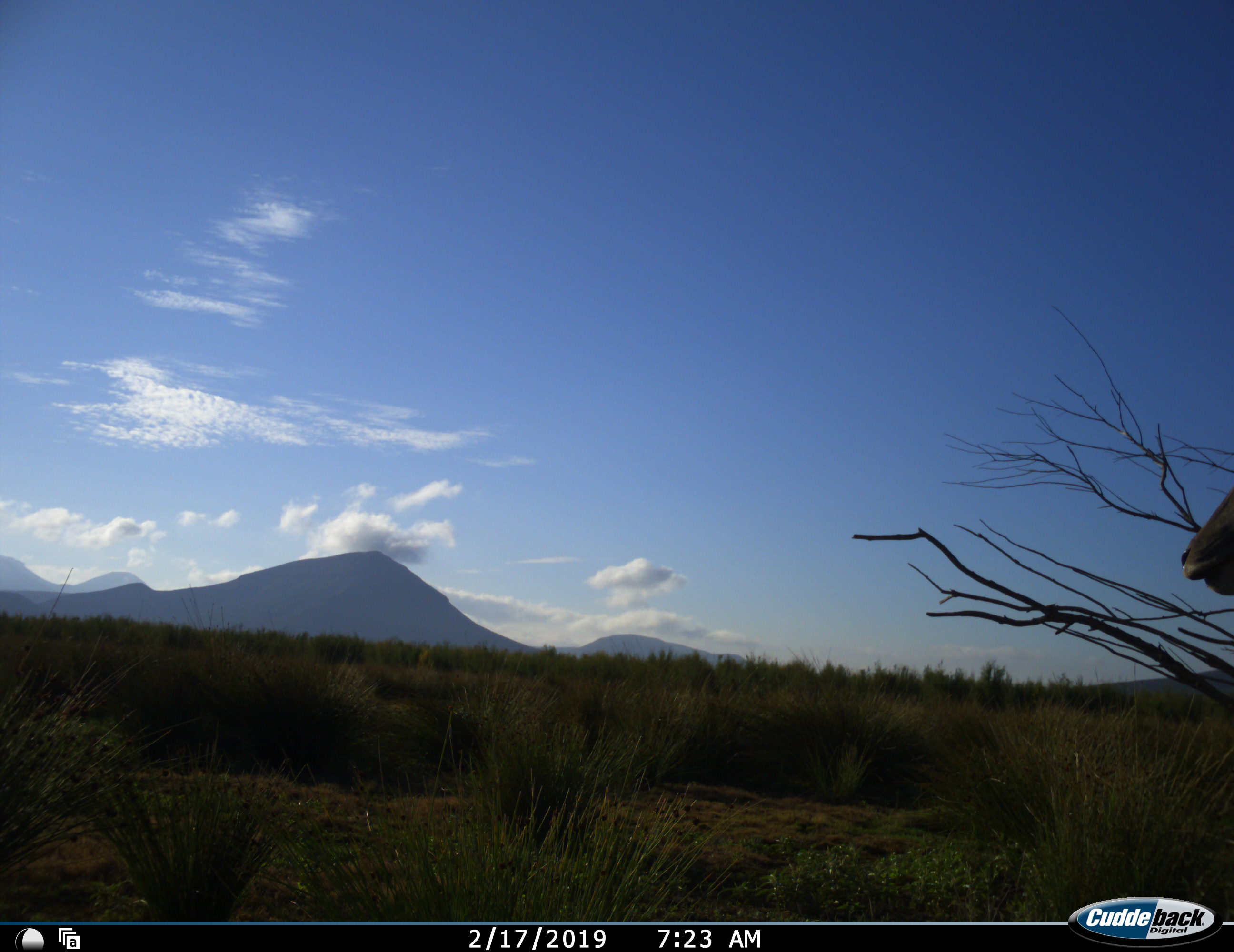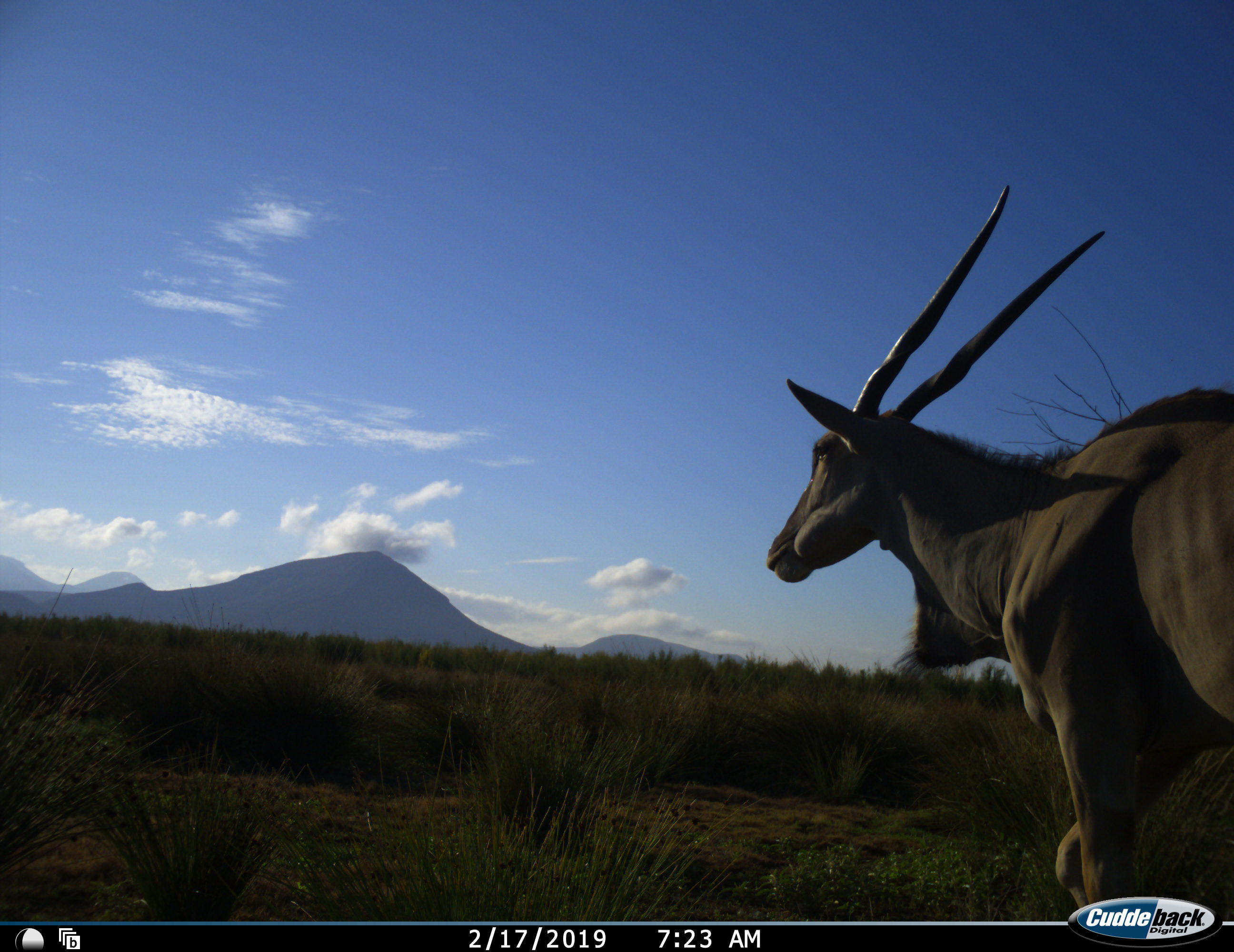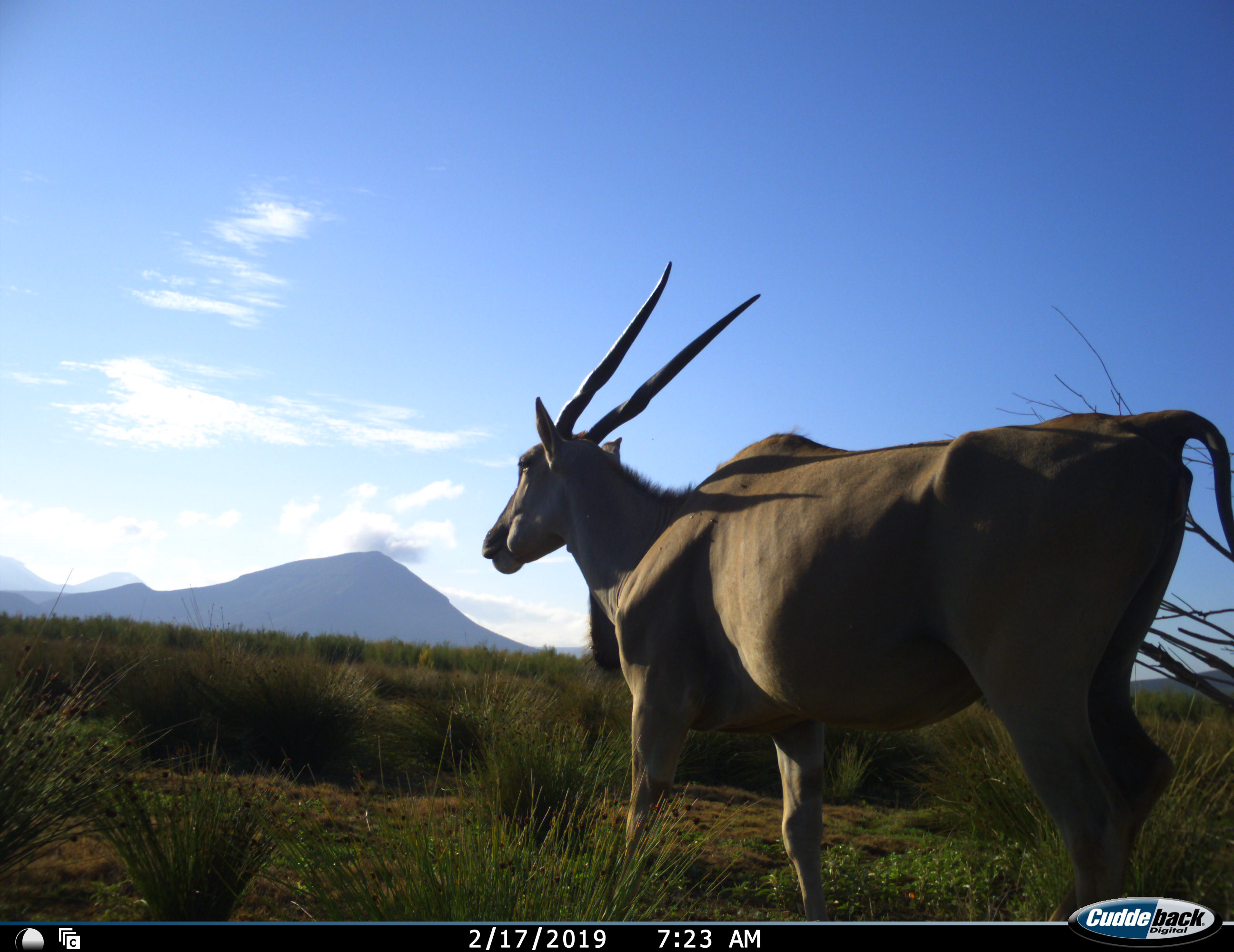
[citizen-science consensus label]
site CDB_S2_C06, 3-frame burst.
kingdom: Animalia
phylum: Chordata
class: Mammalia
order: Artiodactyla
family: Bovidae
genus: Tragelaphus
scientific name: Tragelaphus oryx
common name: eland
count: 1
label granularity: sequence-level